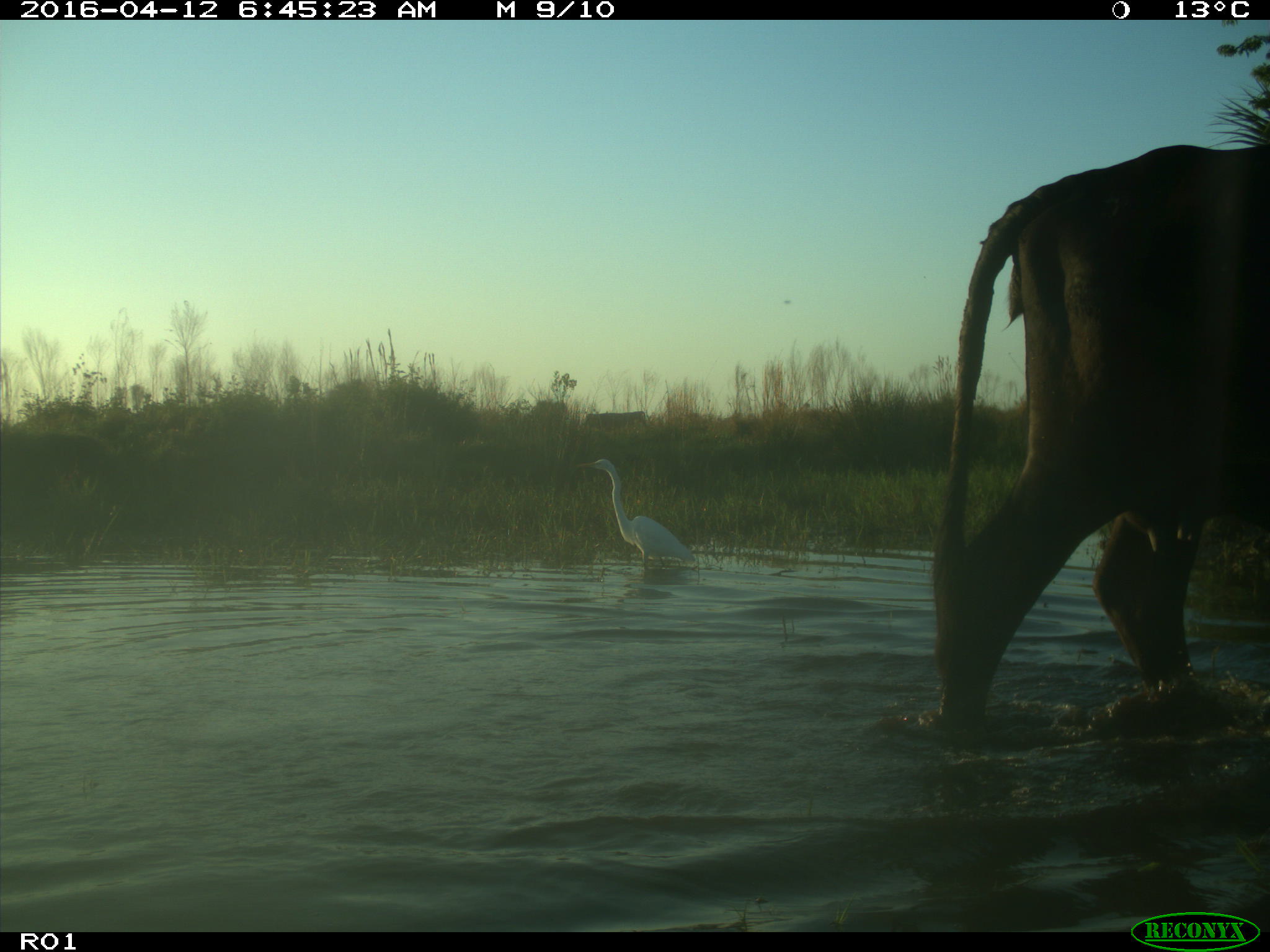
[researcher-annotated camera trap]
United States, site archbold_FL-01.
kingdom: Animalia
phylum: Chordata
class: Mammalia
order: Artiodactyla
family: Bovidae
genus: Bos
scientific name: Bos taurus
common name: domestic cow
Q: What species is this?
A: Bos taurus (domestic cow).